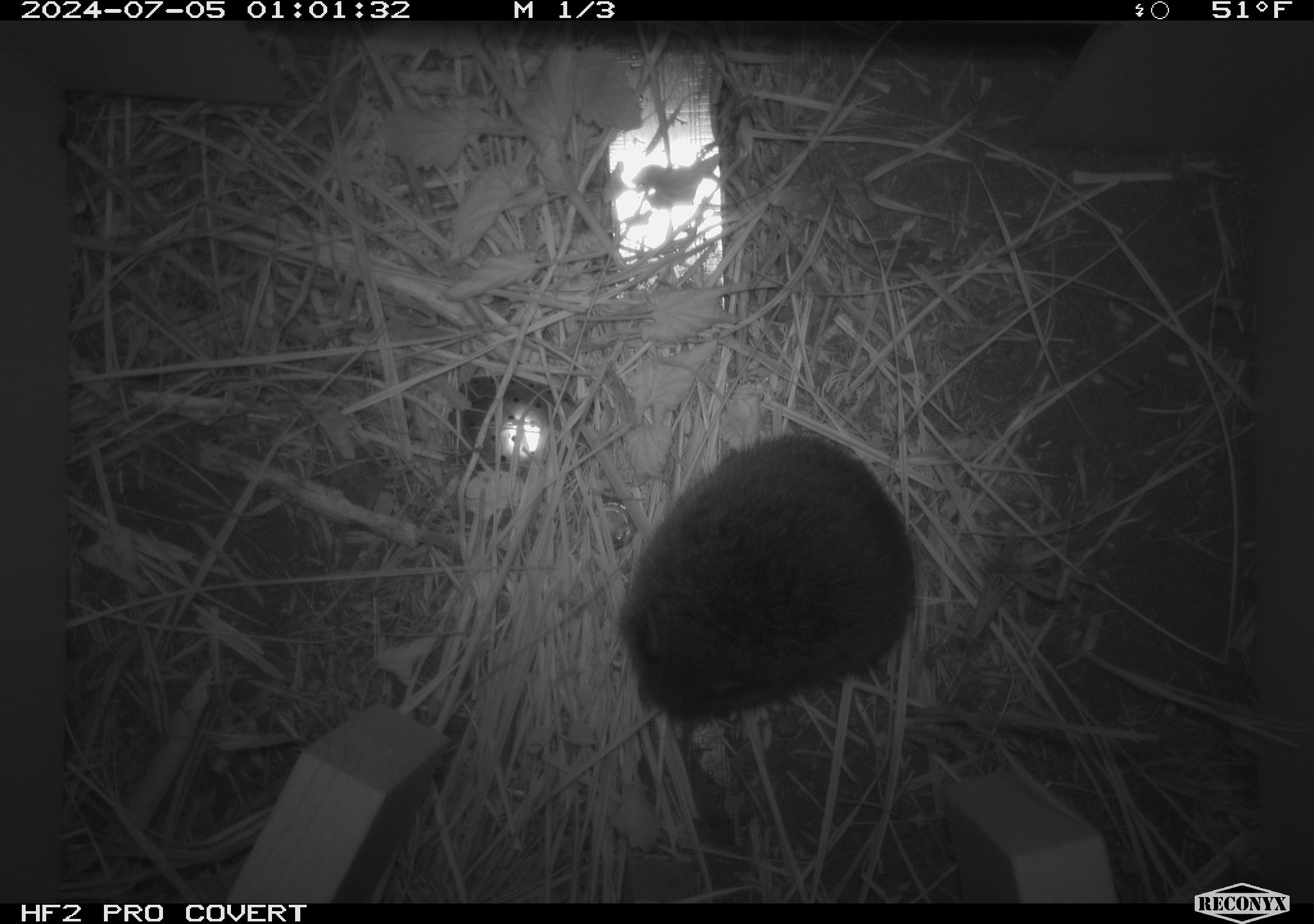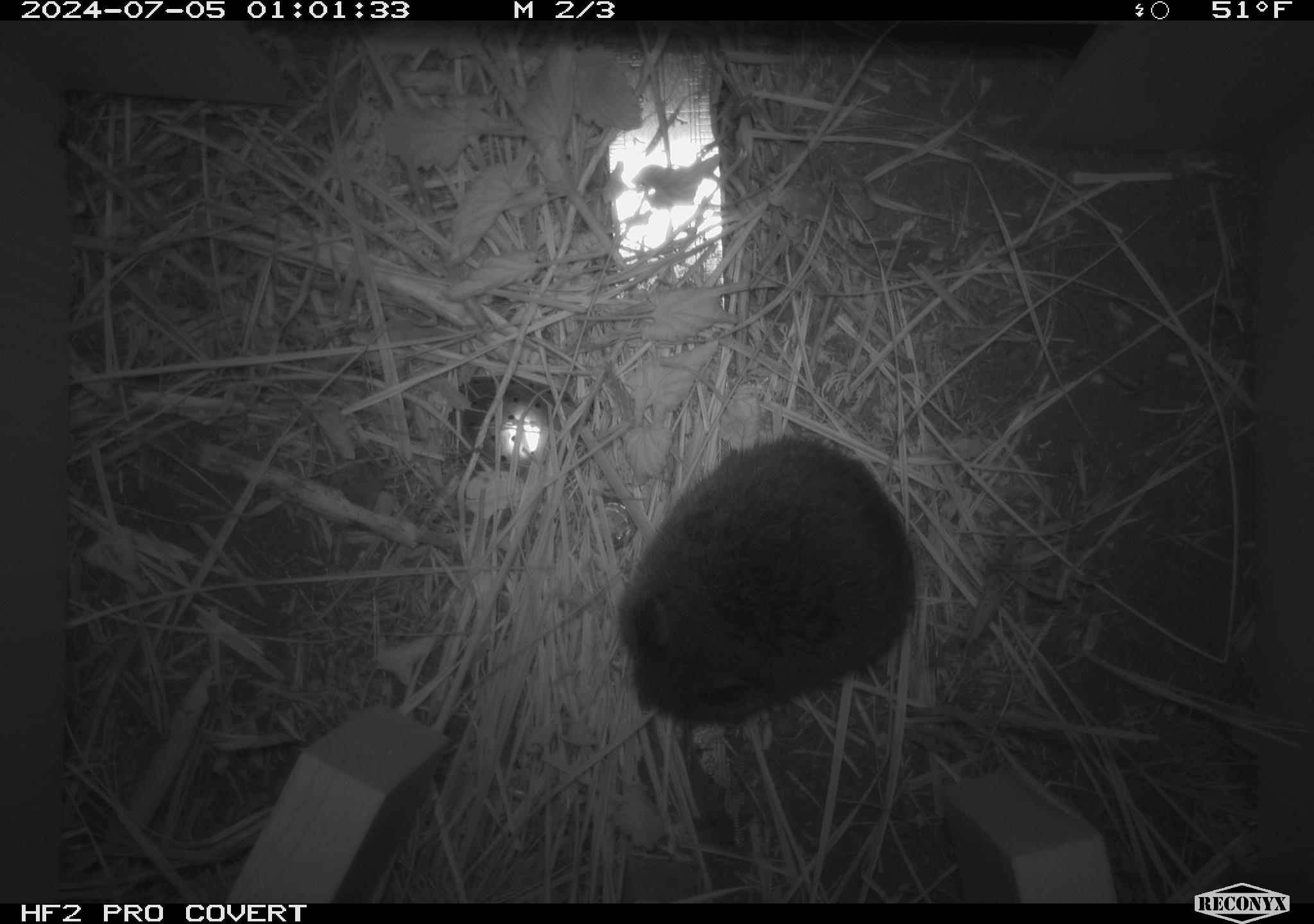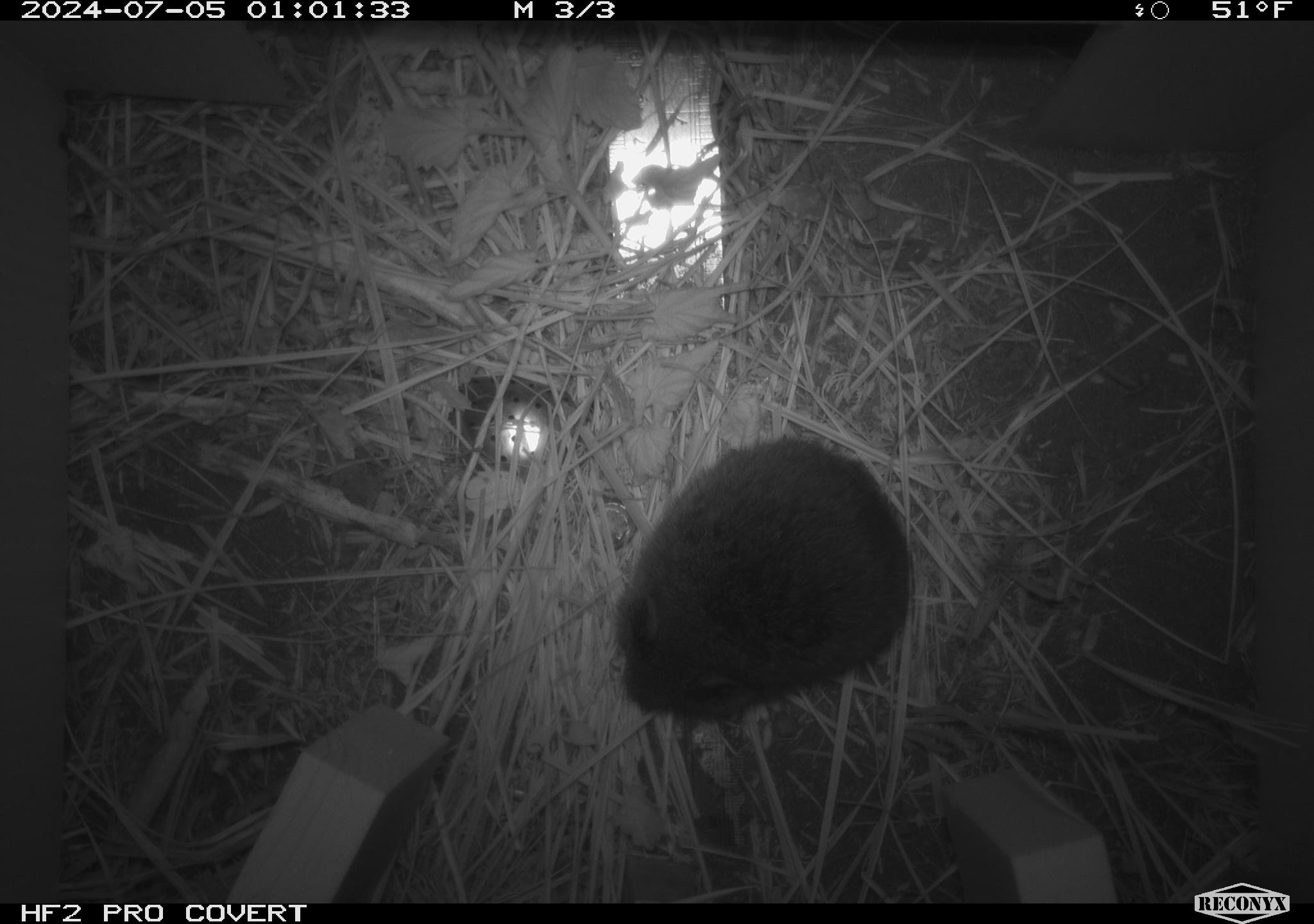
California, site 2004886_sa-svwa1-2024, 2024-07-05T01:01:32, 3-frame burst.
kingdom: Animalia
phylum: Chordata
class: Mammalia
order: Rodentia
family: Cricetidae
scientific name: Arvicolinae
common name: voles, lemmings, and muskrats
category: arvicolinae subfamily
Arvicolinae subfamily (voles, lemmings, and muskrats) (Arvicolinae).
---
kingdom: Animalia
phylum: Arthropoda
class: Malacostraca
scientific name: Malacostraca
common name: amphipods, crabs, isopods, krill, lobsters and shrimps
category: malacostracan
Malacostracan (amphipods, crabs, isopods, krill, lobsters and shrimps) (Malacostraca).